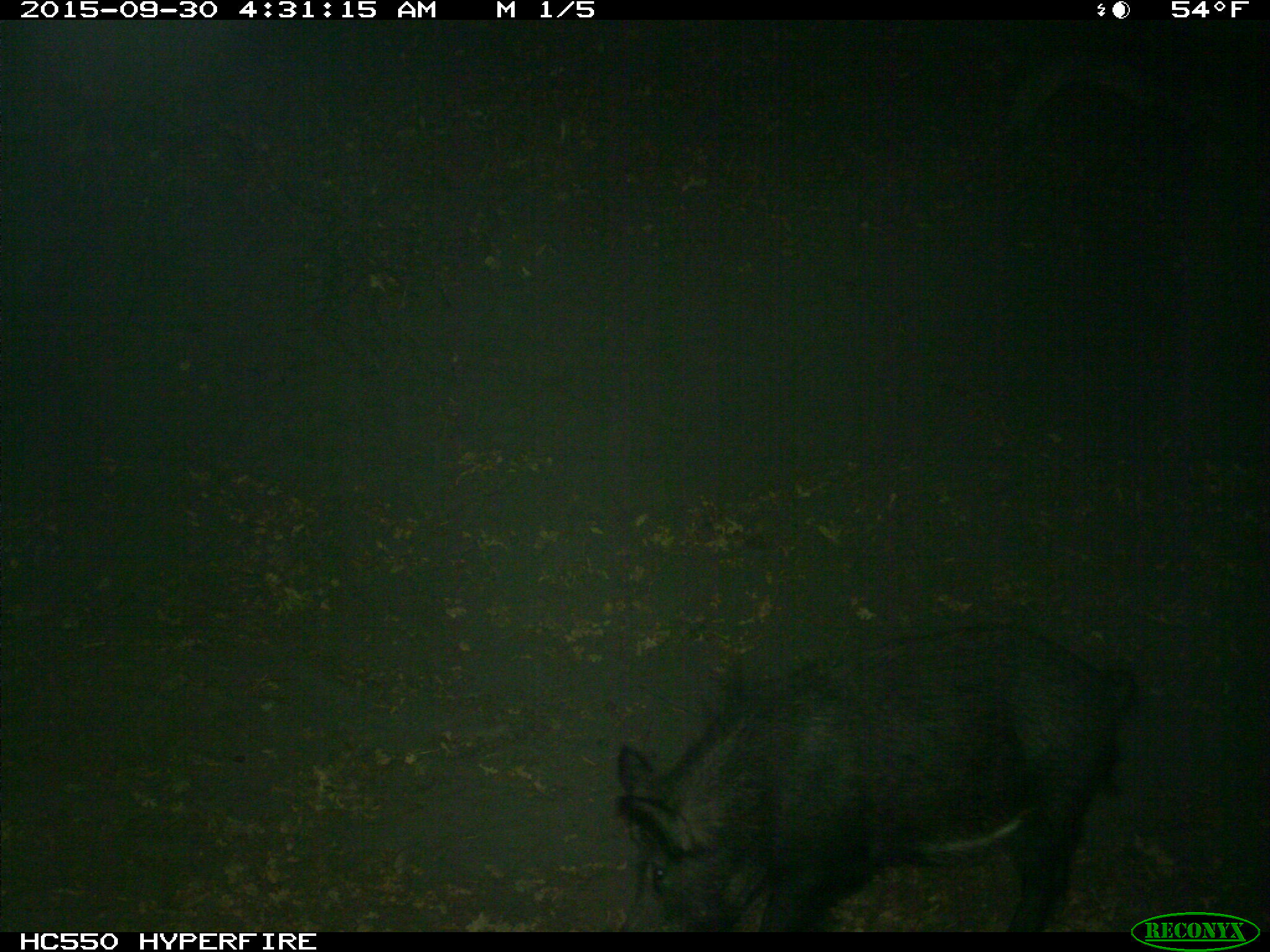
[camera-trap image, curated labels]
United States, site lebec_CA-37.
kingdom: Animalia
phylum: Chordata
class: Mammalia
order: Artiodactyla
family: Suidae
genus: Sus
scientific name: Sus scrofa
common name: wild boar